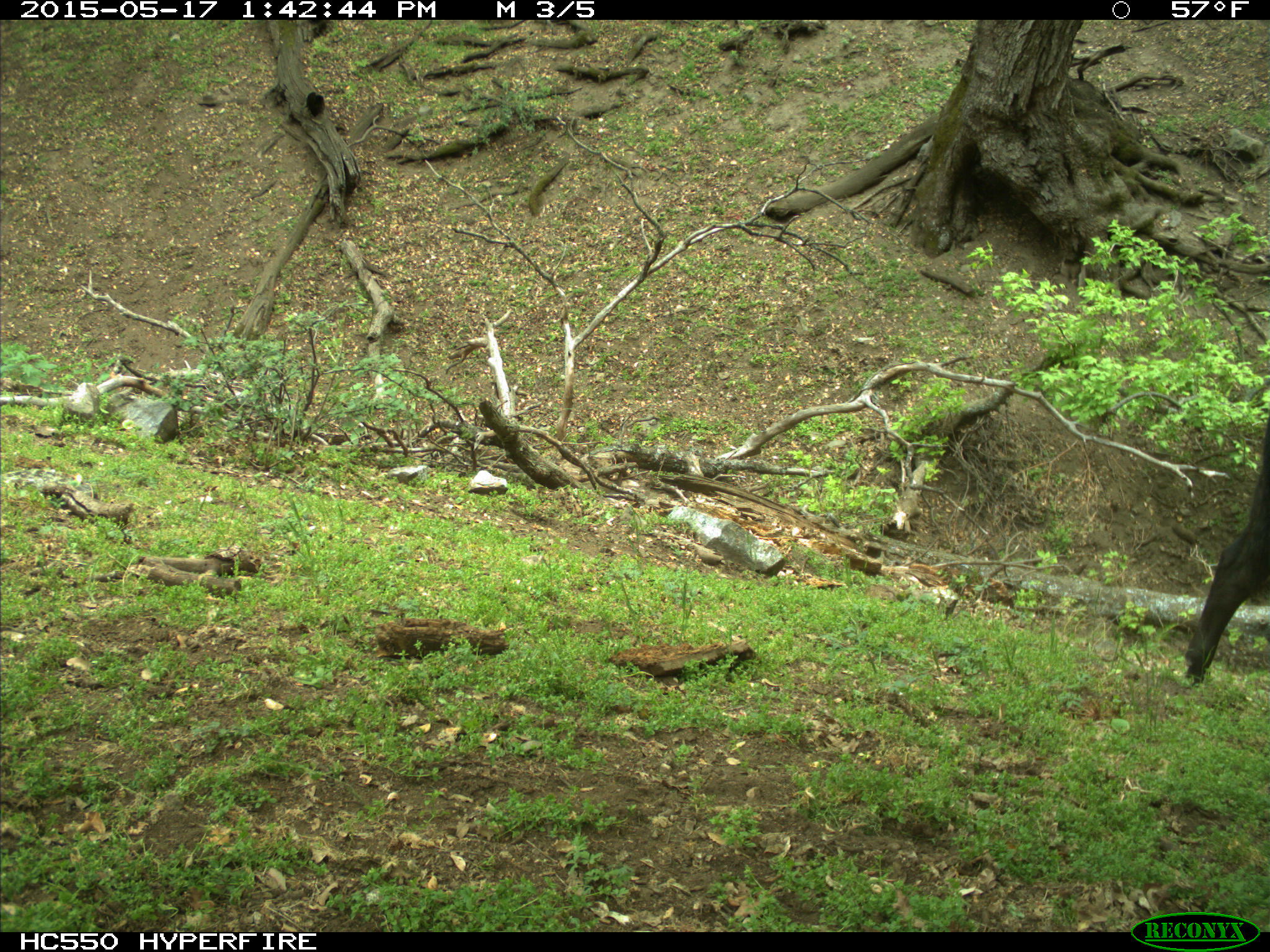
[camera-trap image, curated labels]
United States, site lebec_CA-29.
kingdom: Animalia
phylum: Chordata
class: Mammalia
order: Artiodactyla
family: Bovidae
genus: Bos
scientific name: Bos taurus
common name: domestic cow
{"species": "Bos taurus (domestic cow)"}